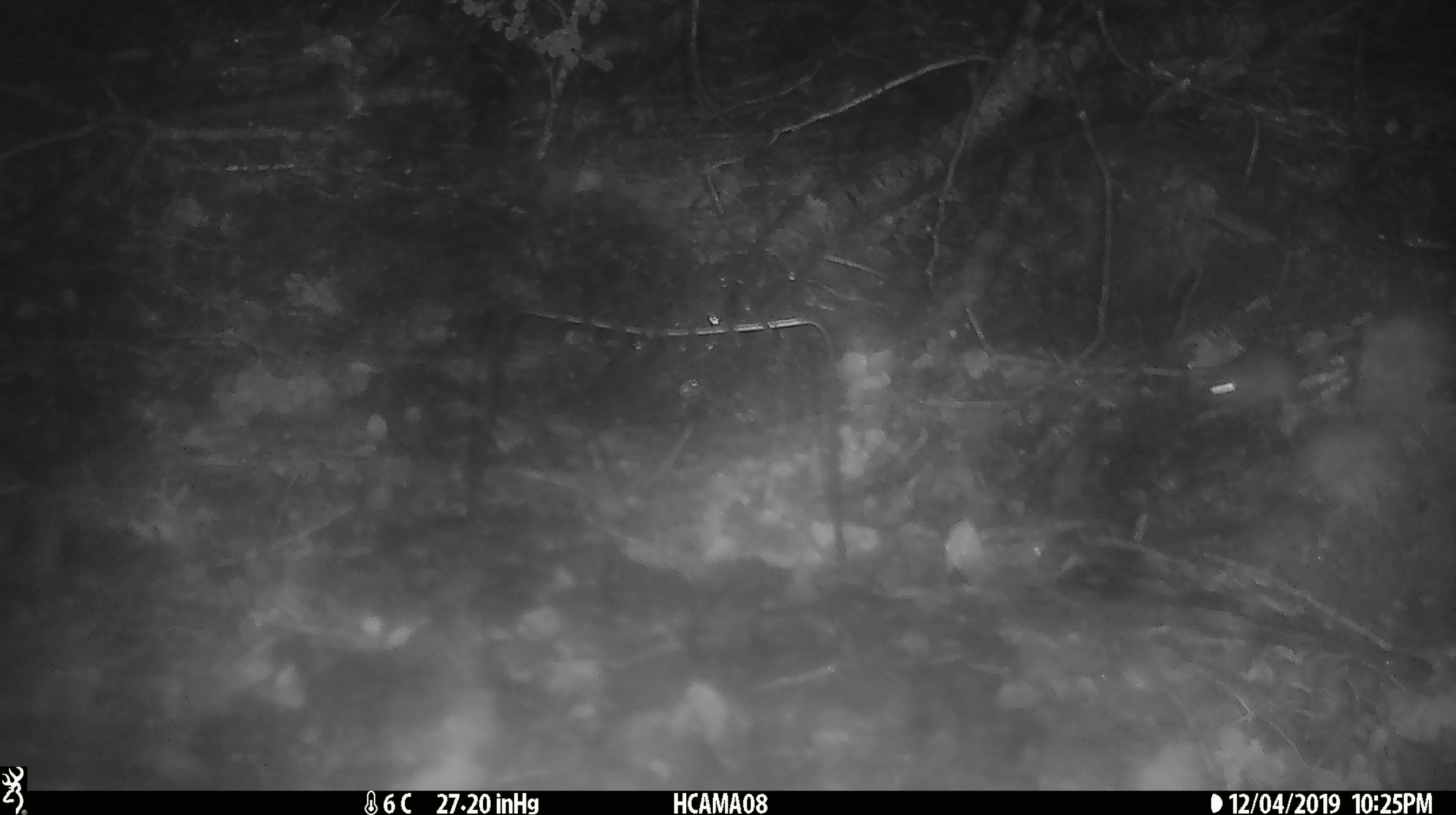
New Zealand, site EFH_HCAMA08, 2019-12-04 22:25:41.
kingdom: Animalia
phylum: Chordata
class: Mammalia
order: Rodentia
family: Muridae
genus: Mus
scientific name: Mus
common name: mouse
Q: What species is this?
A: Mouse (Mus).